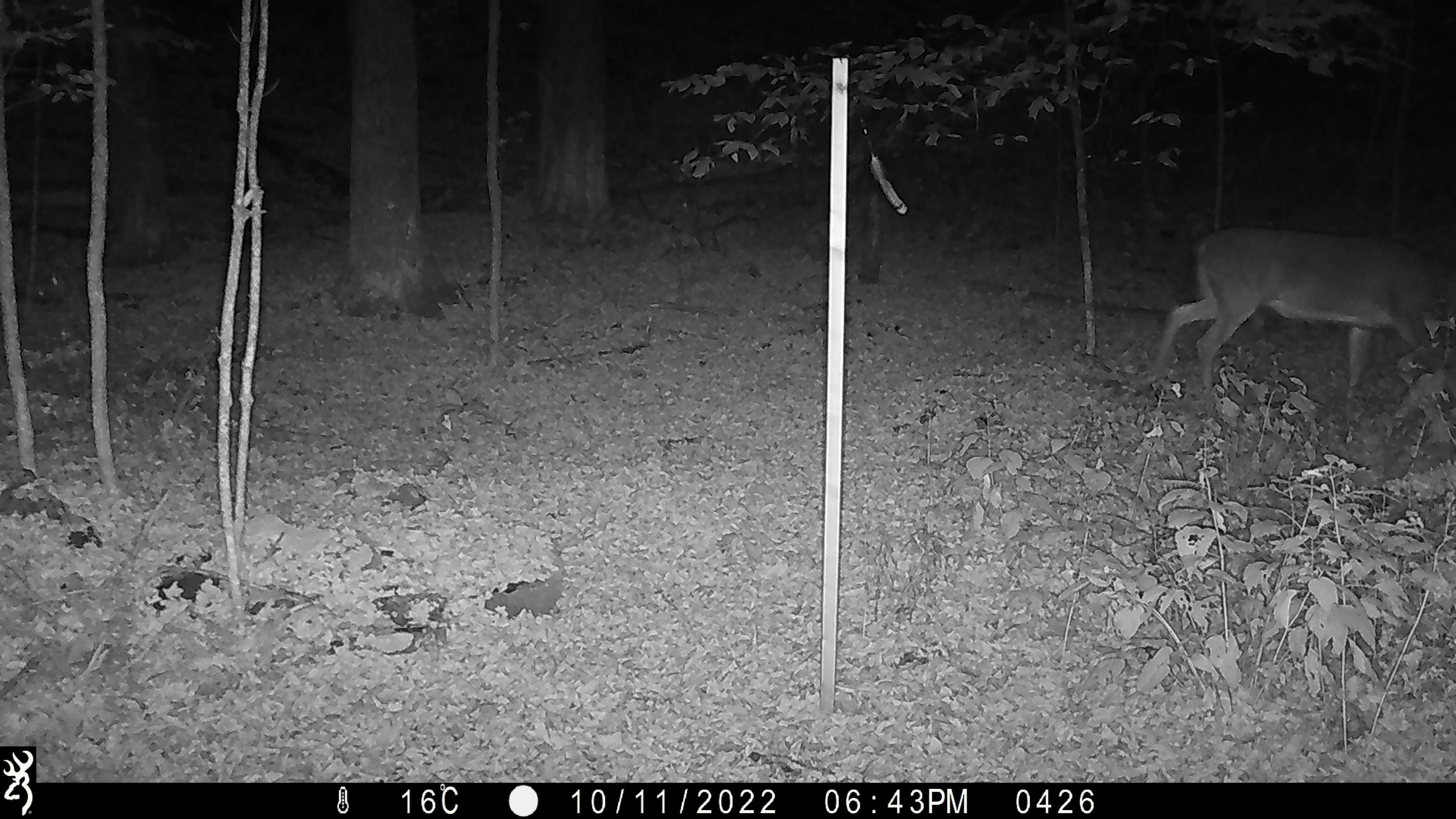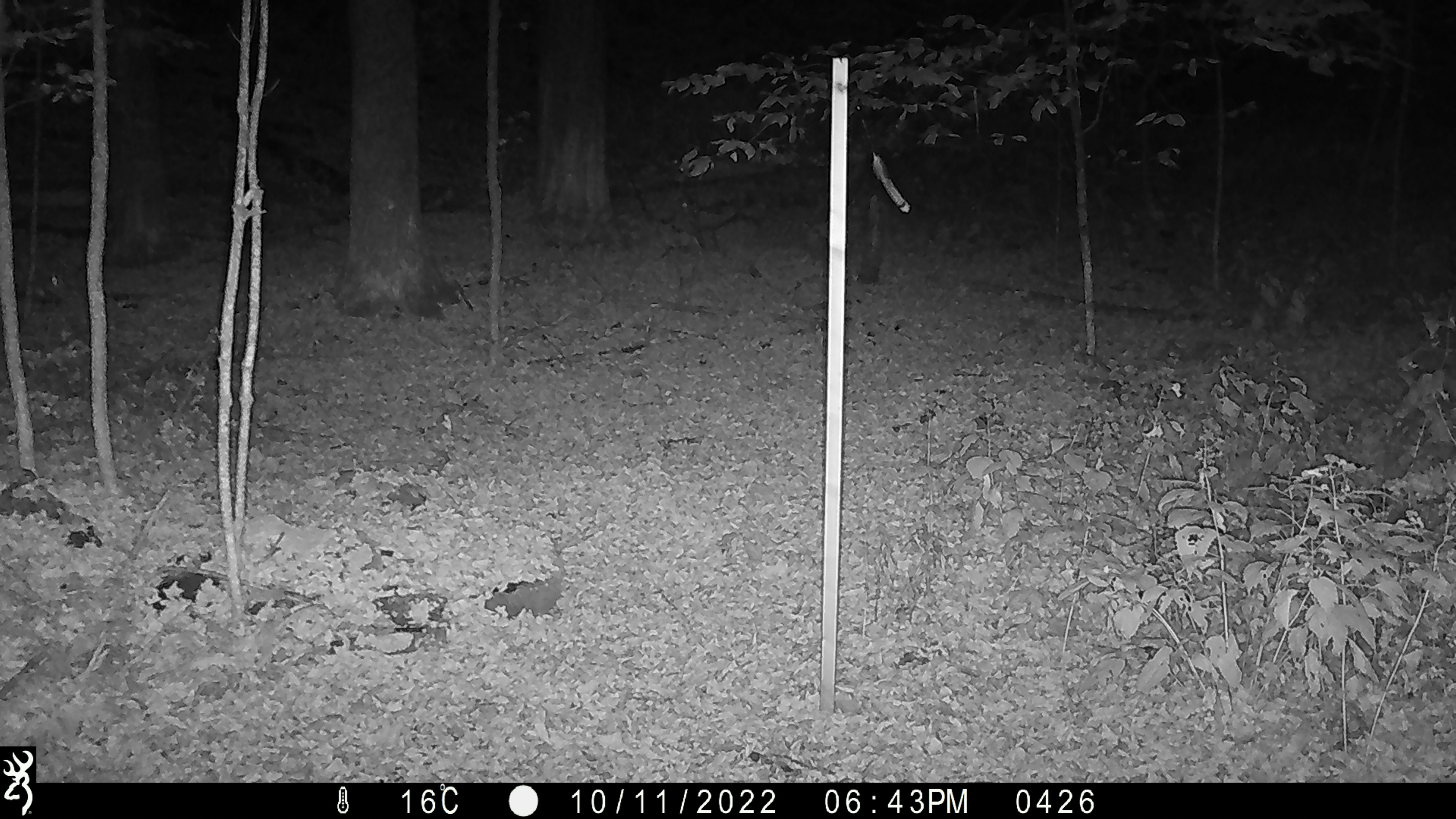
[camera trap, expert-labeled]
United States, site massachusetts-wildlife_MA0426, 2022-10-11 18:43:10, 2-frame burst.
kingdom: Animalia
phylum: Chordata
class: Mammalia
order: Artiodactyla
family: Cervidae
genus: Odocoileus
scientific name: Odocoileus virginianus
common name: white-tailed deer